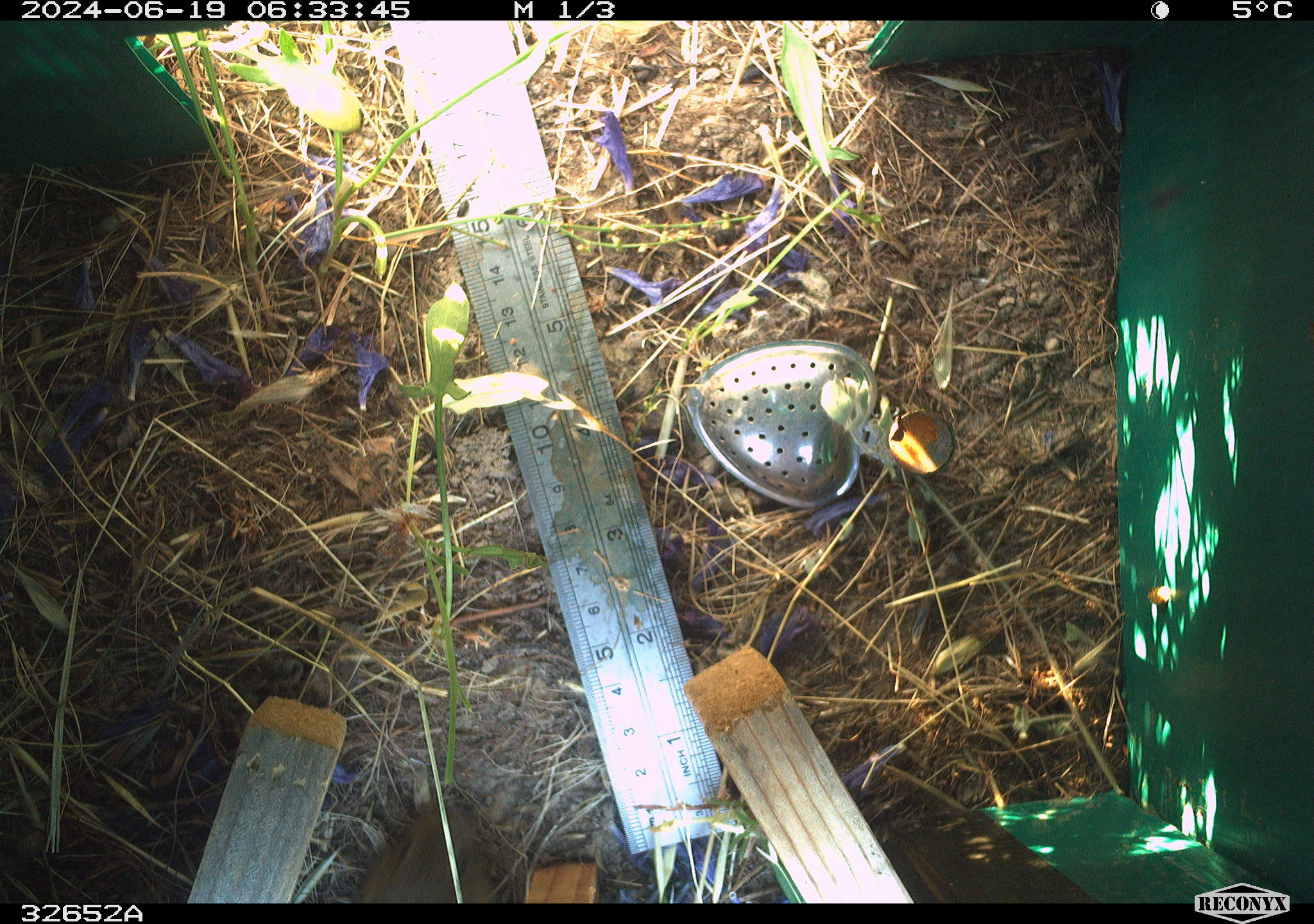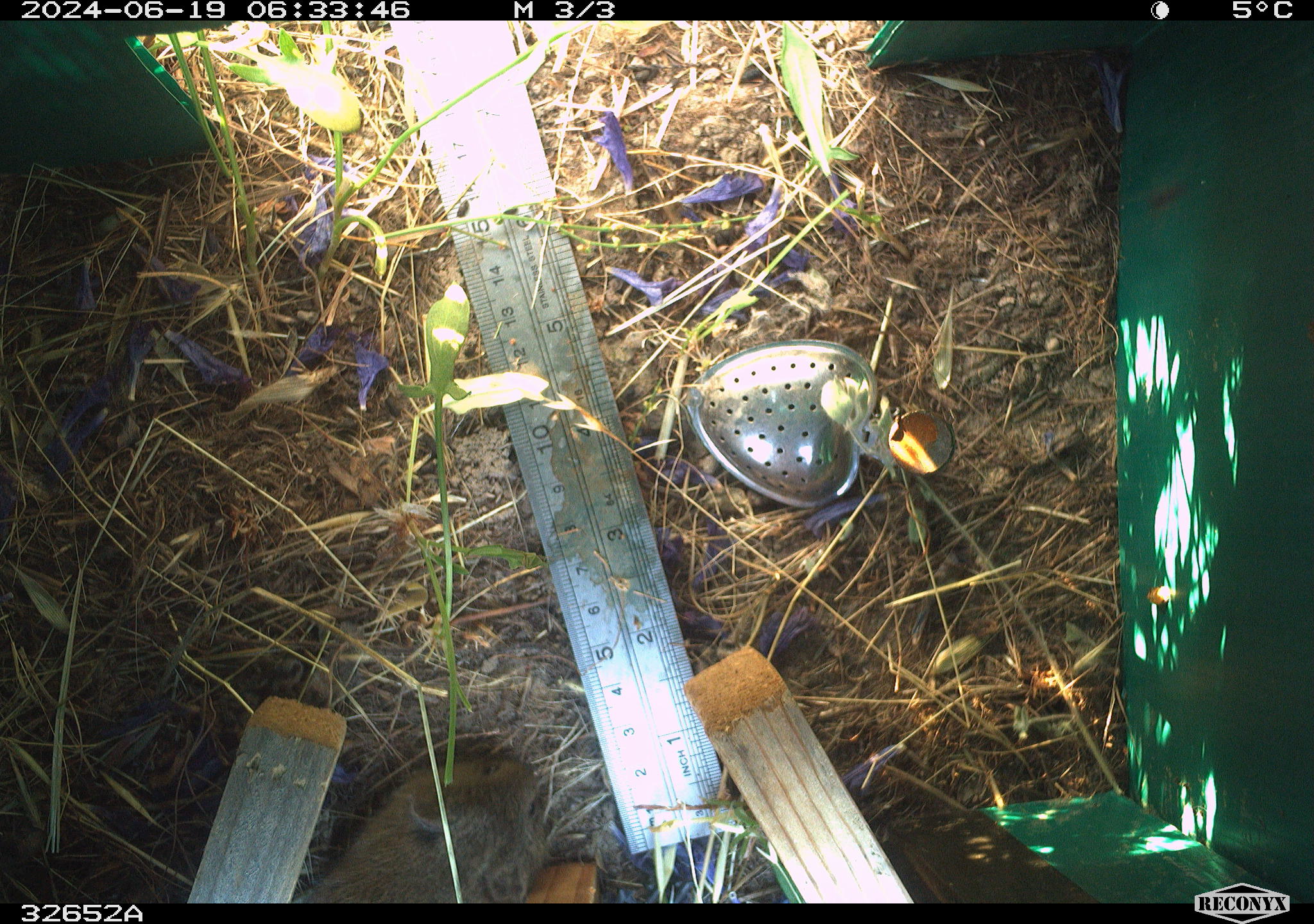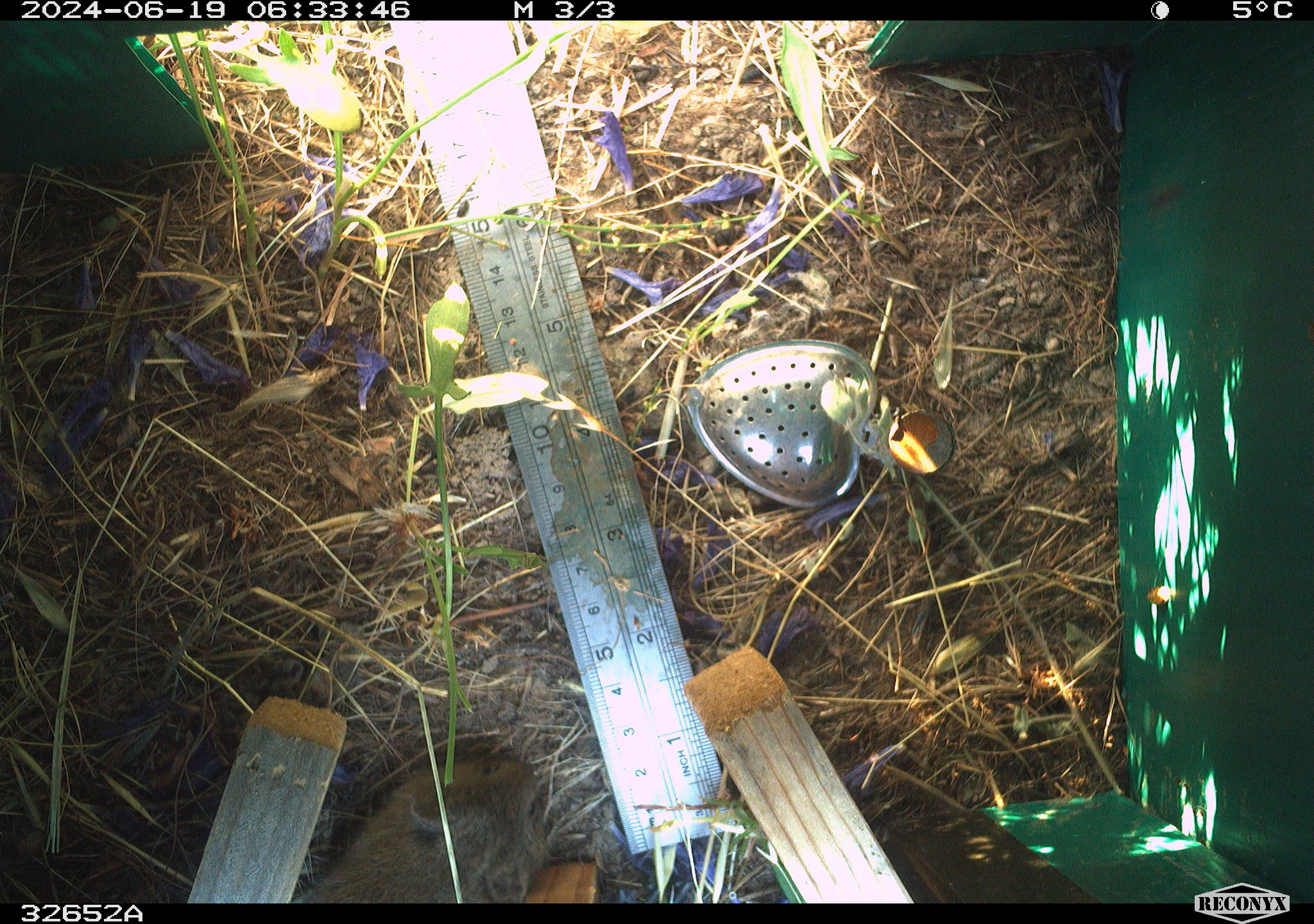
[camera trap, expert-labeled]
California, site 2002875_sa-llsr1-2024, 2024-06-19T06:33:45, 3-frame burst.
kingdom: Animalia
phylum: Chordata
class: Mammalia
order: Rodentia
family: Cricetidae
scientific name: Arvicolinae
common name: voles, lemmings, and muskrats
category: arvicolinae subfamily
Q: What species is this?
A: Arvicolinae subfamily (voles, lemmings, and muskrats) (Arvicolinae).